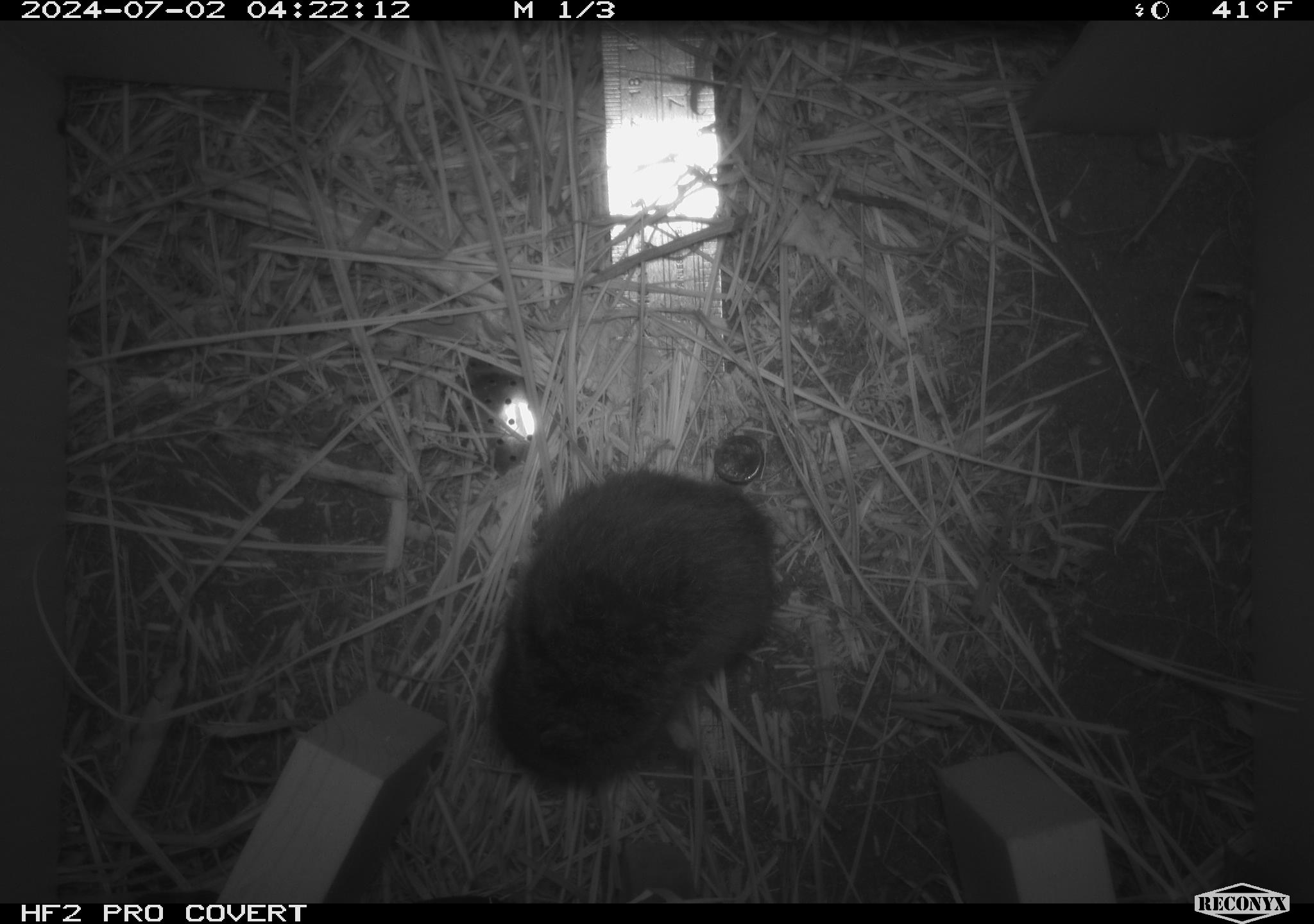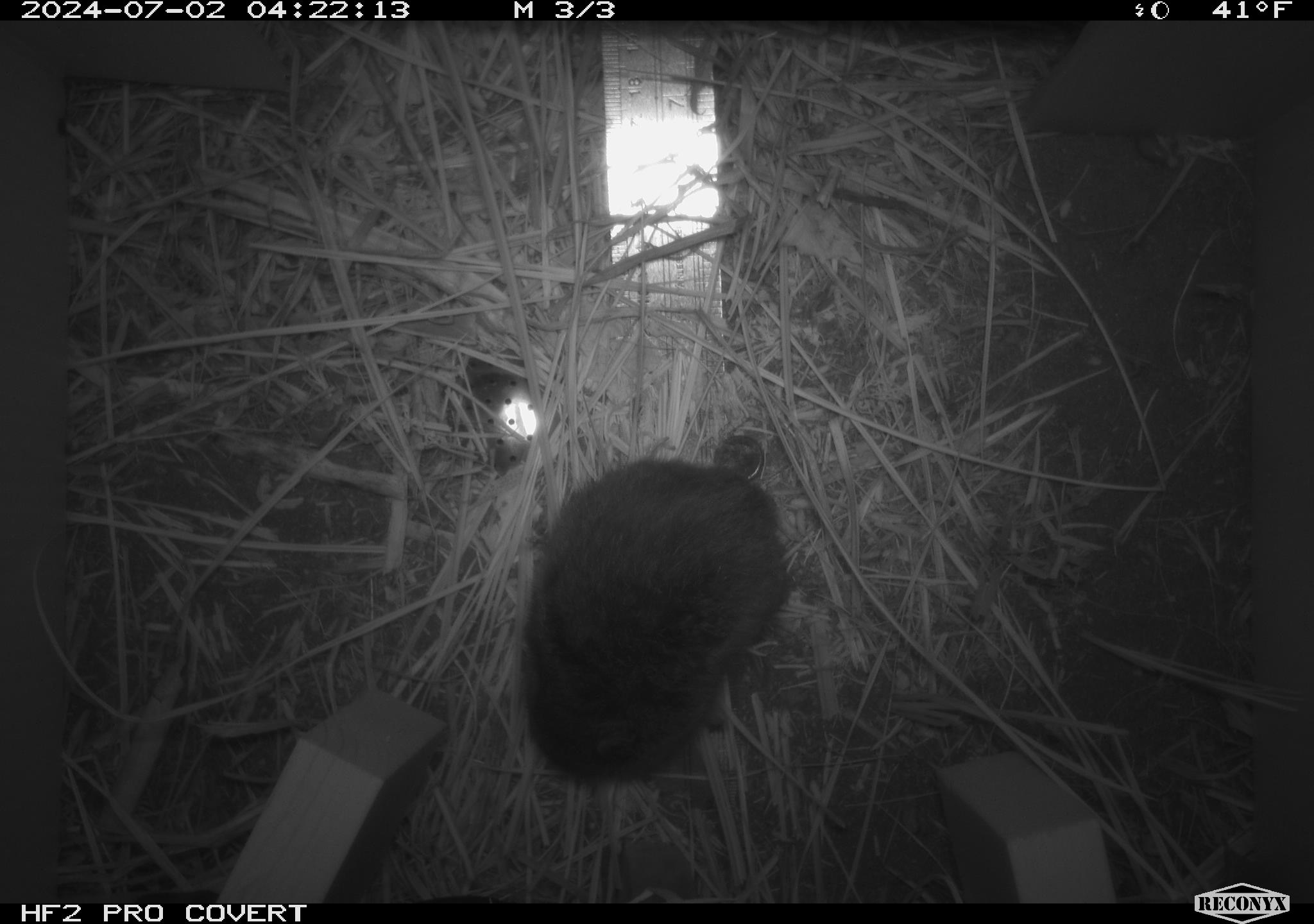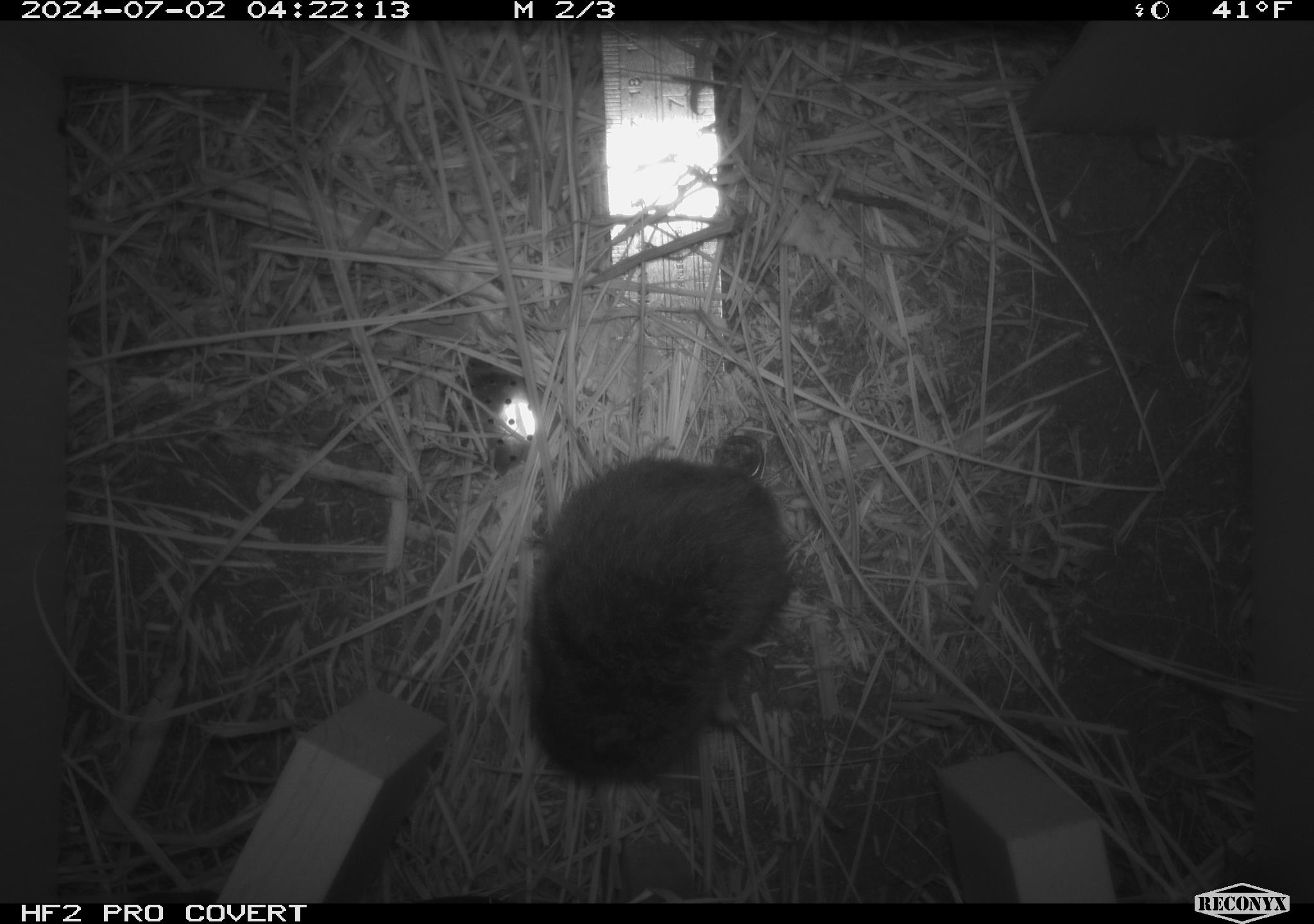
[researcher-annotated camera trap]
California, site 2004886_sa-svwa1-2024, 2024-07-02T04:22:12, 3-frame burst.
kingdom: Animalia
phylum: Chordata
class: Mammalia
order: Rodentia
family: Cricetidae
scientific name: Arvicolinae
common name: voles, lemmings, and muskrats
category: arvicolinae subfamily